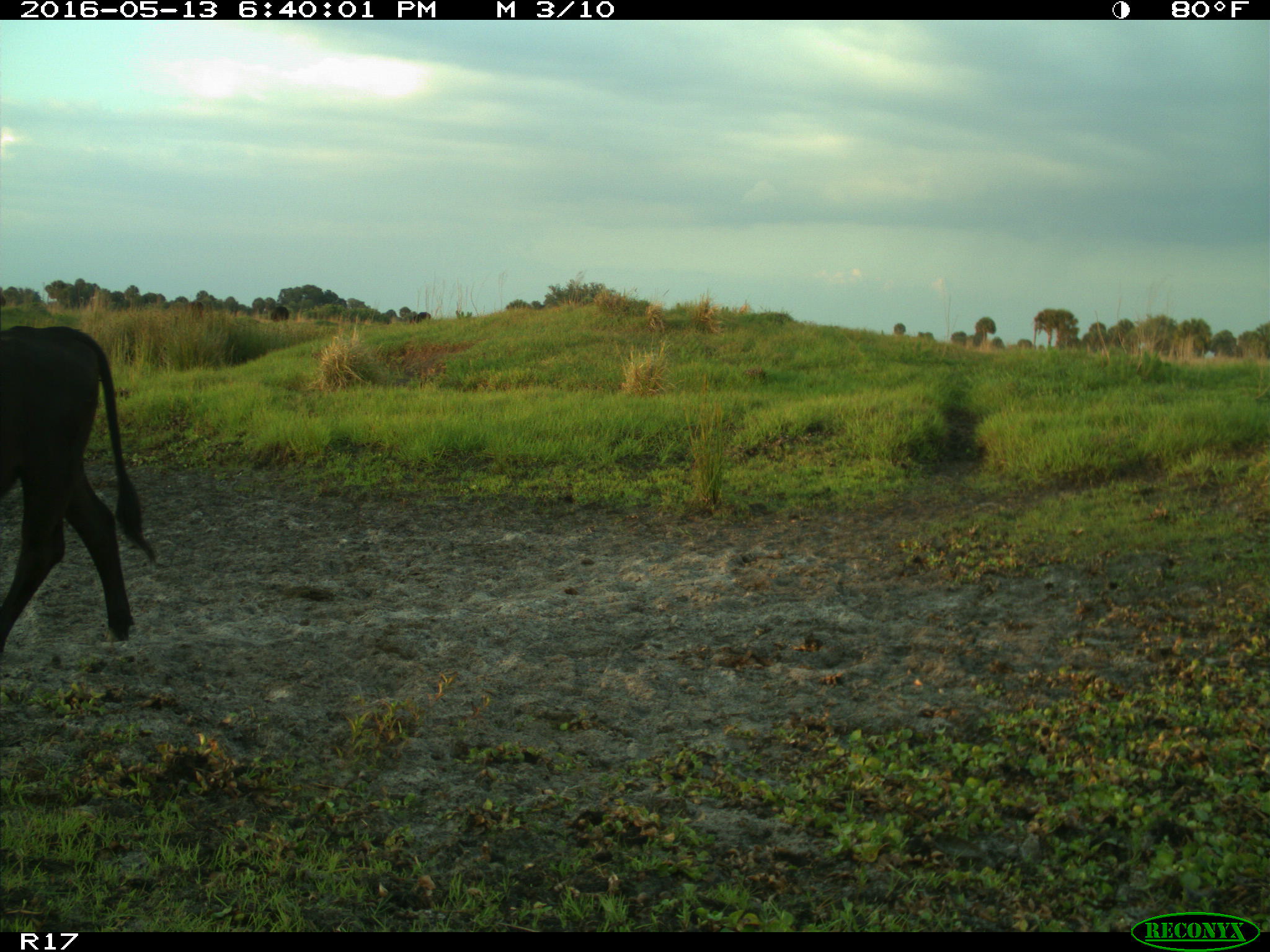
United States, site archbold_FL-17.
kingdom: Animalia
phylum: Chordata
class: Mammalia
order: Artiodactyla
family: Bovidae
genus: Bos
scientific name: Bos taurus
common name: domestic cow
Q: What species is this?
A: Bos taurus (domestic cow).